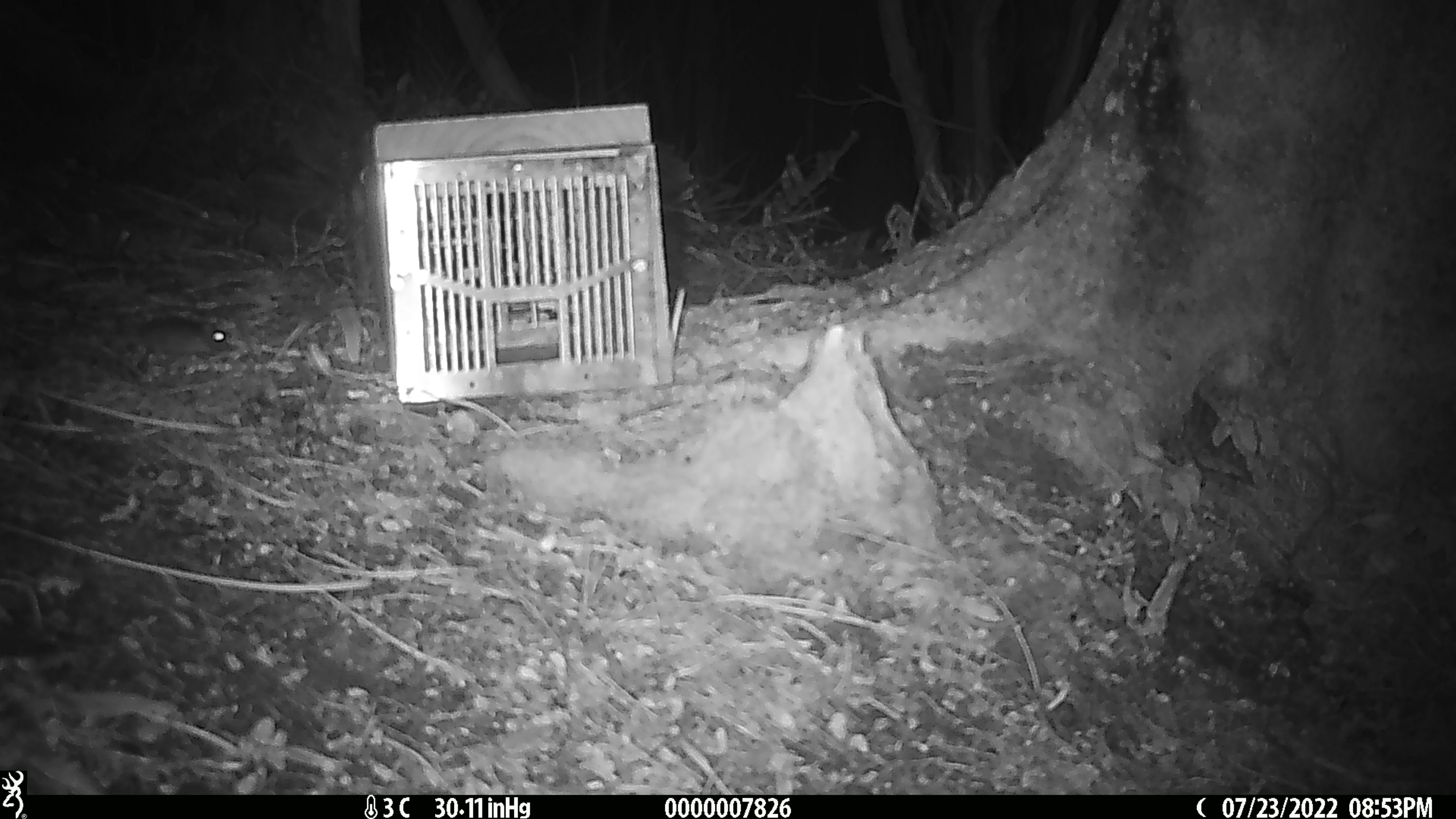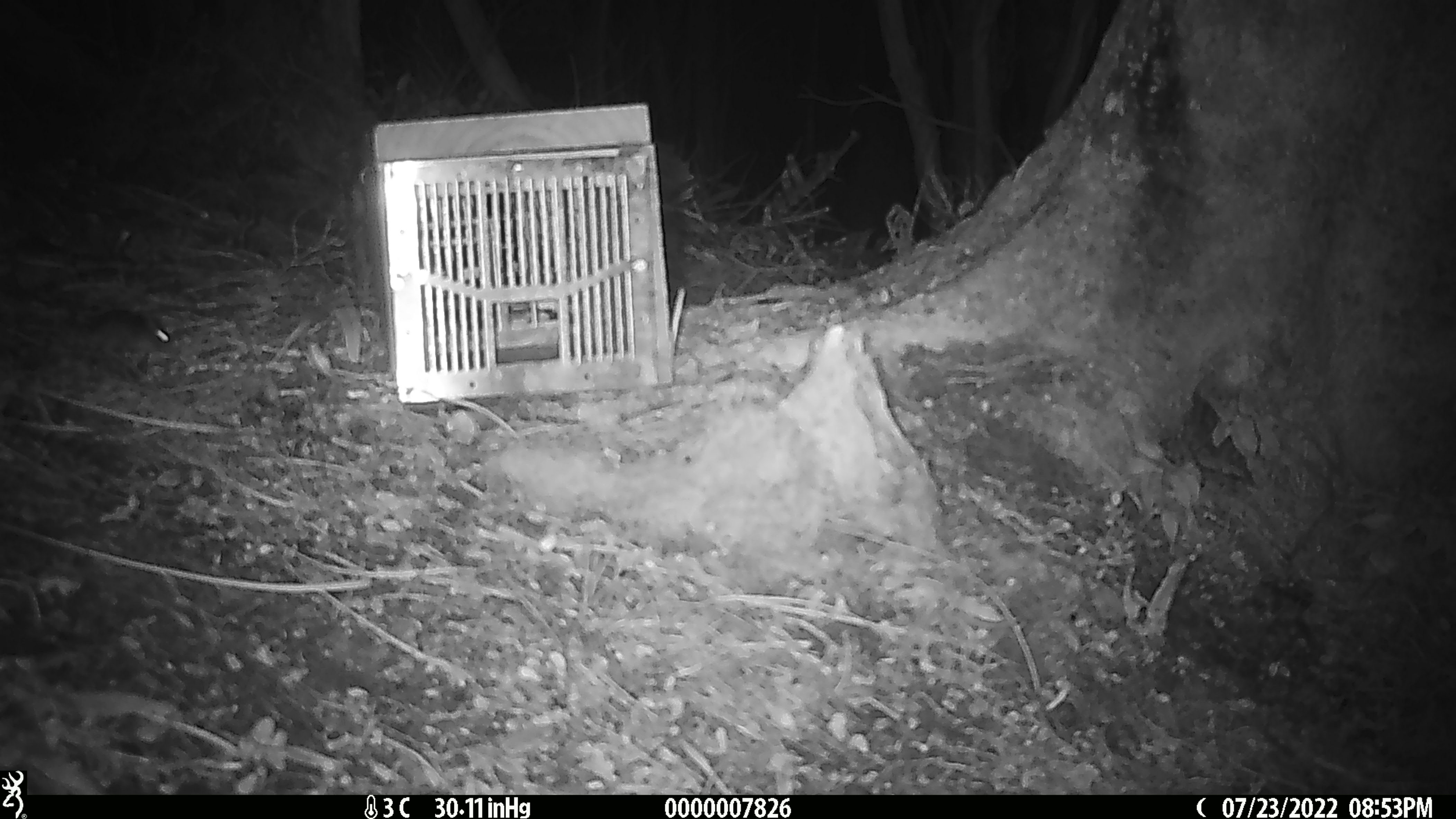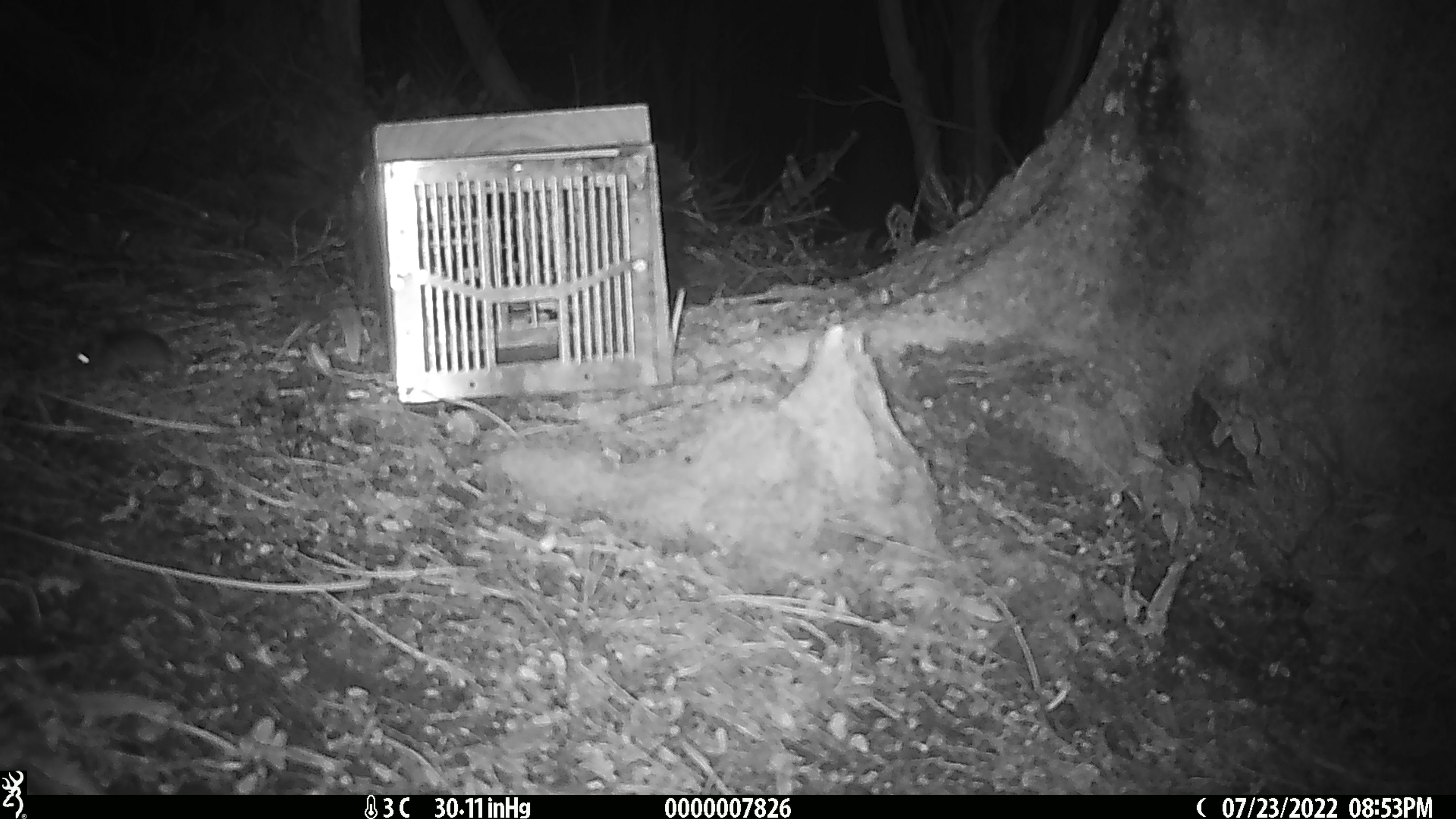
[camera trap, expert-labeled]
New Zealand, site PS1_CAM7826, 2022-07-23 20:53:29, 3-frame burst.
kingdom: Animalia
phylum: Chordata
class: Mammalia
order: Rodentia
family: Muridae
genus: Mus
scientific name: Mus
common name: mouse